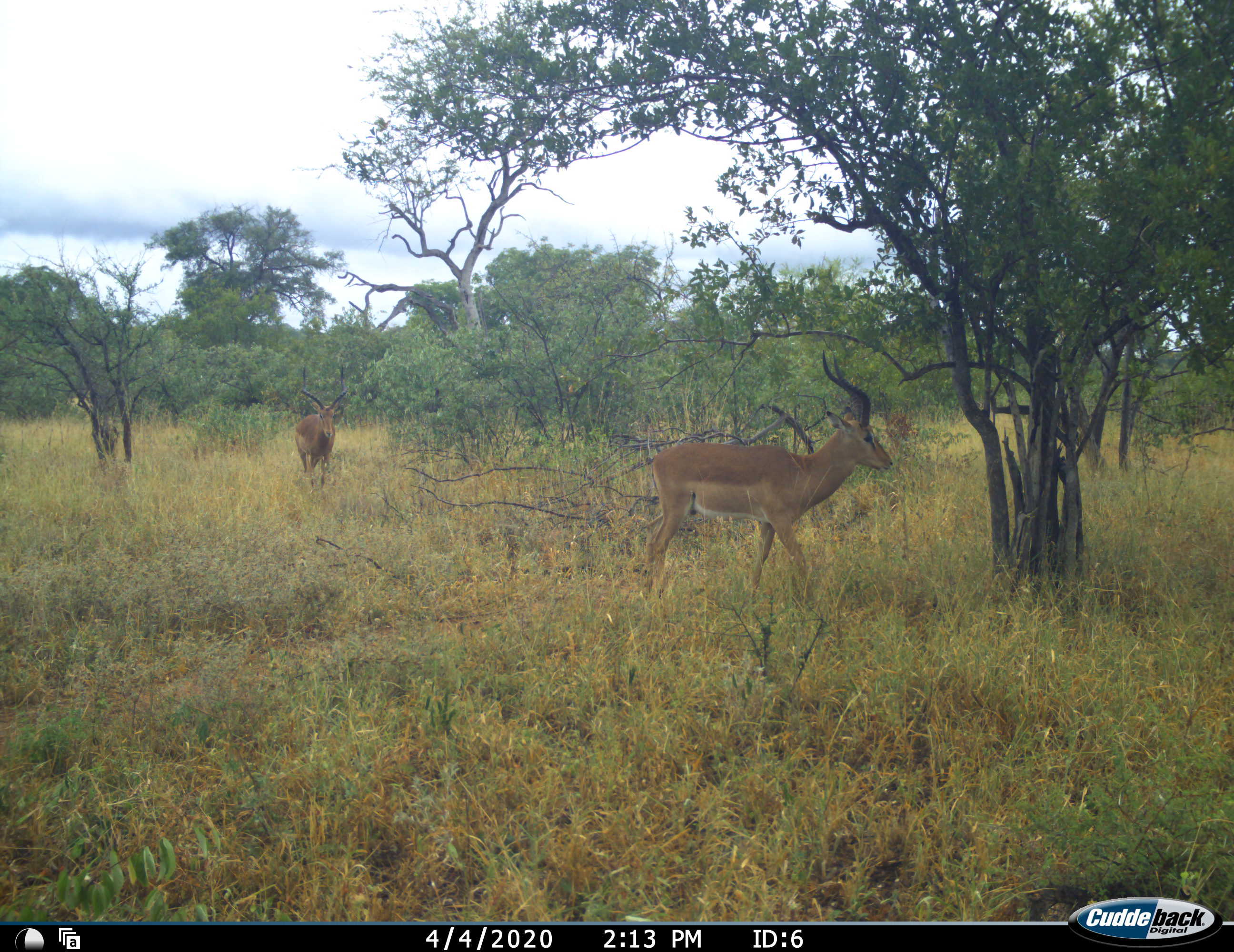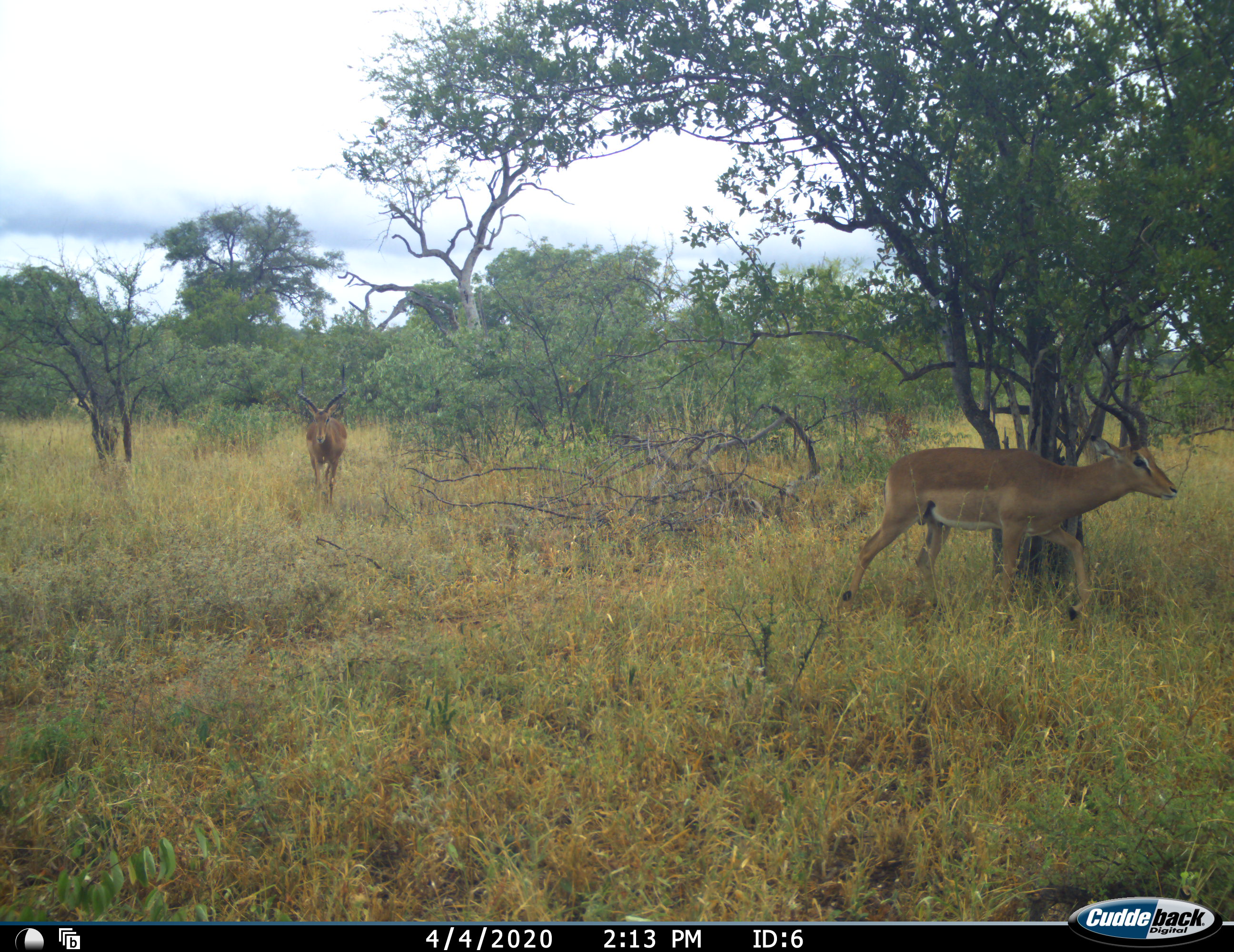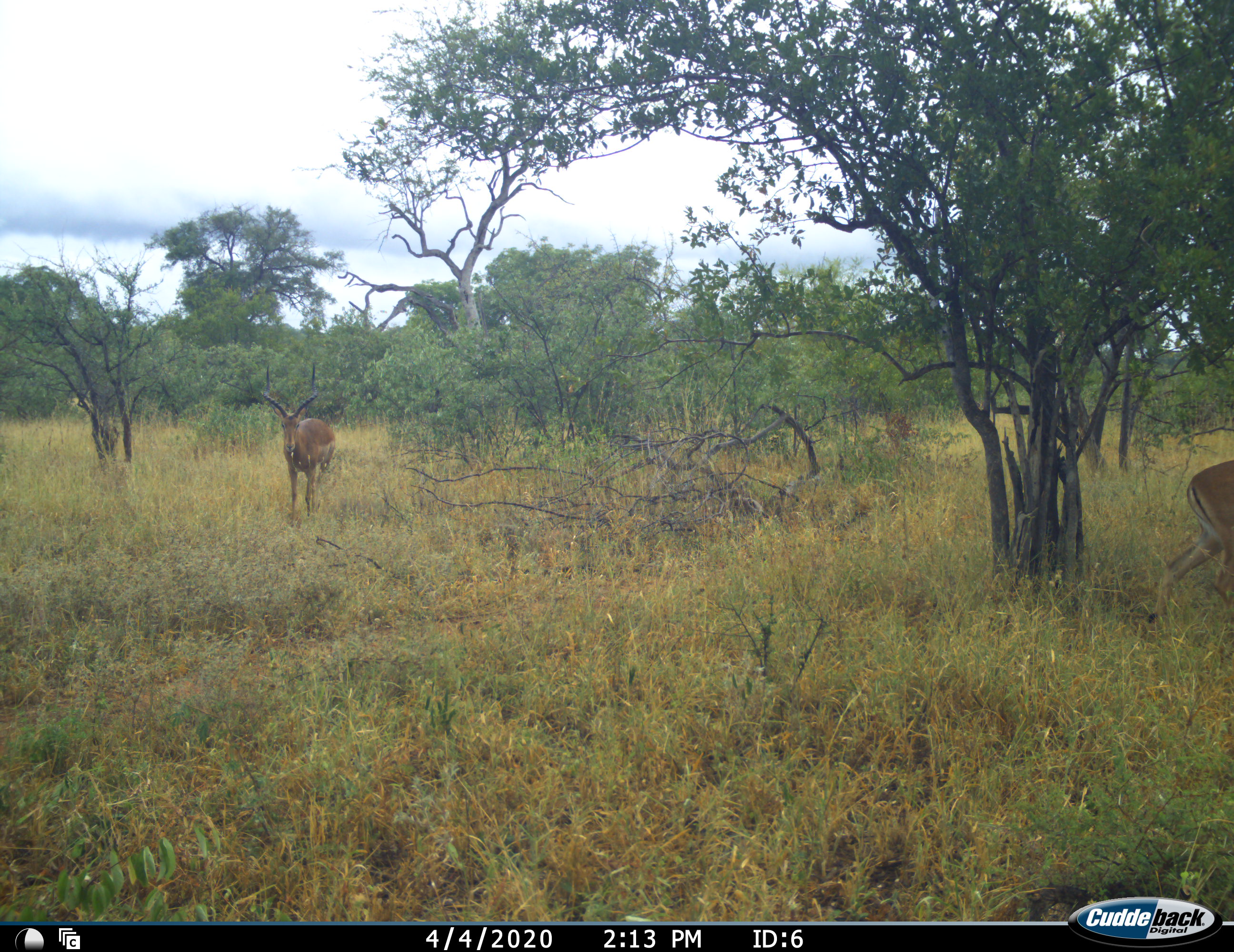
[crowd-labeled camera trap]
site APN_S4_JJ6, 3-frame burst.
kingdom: Animalia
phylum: Chordata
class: Mammalia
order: Artiodactyla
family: Bovidae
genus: Aepyceros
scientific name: Aepyceros melampus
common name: impala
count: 2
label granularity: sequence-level